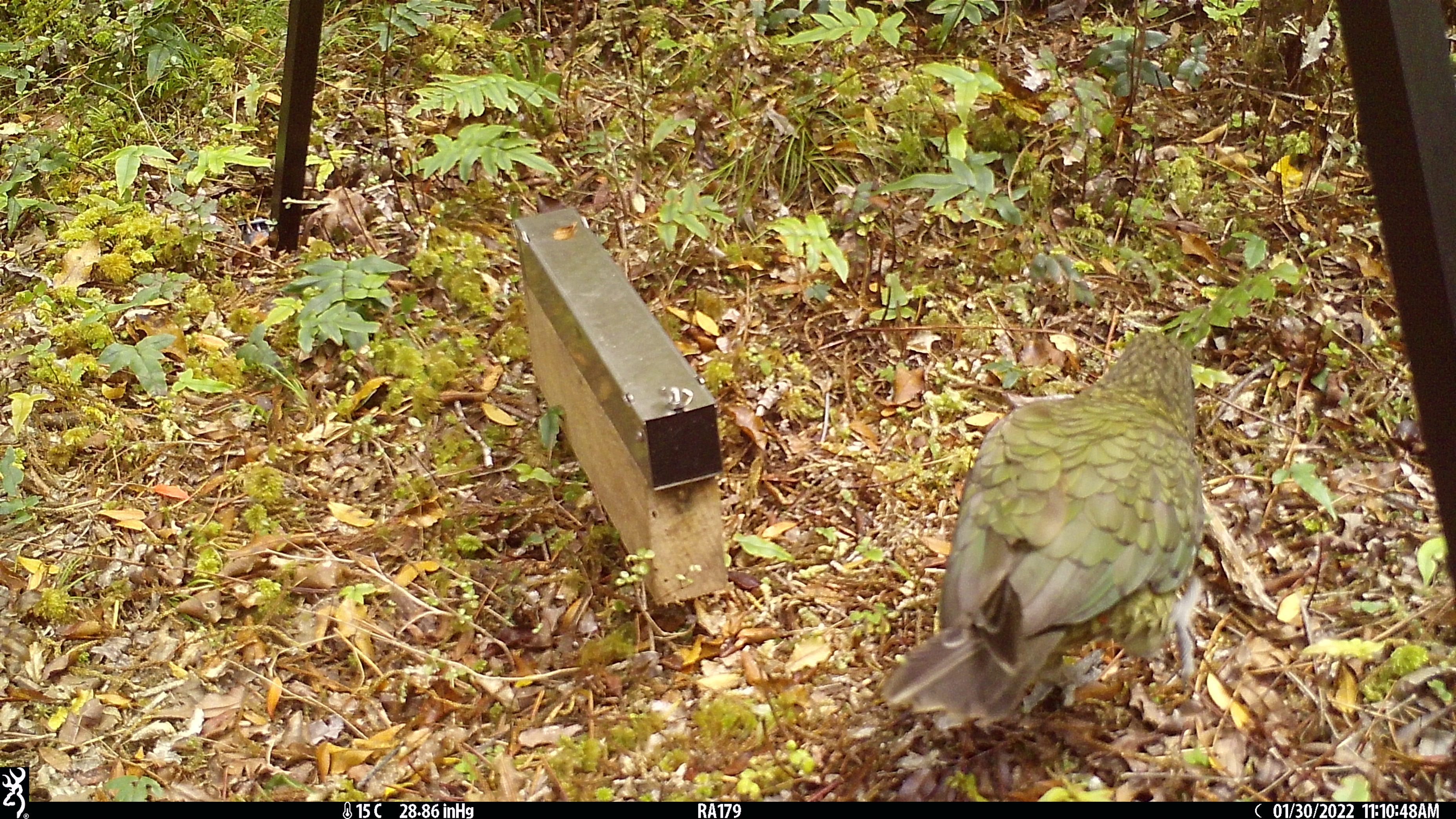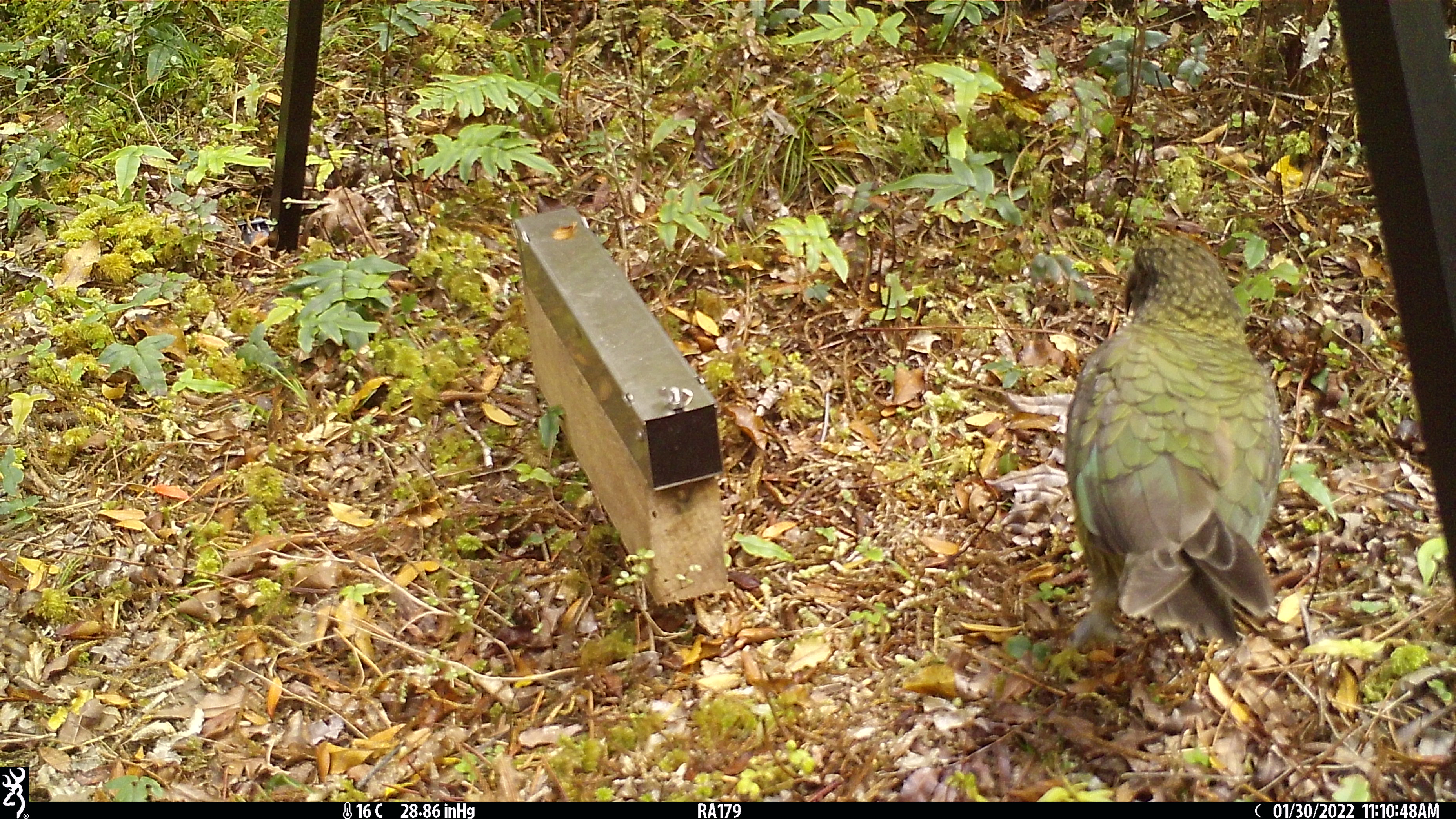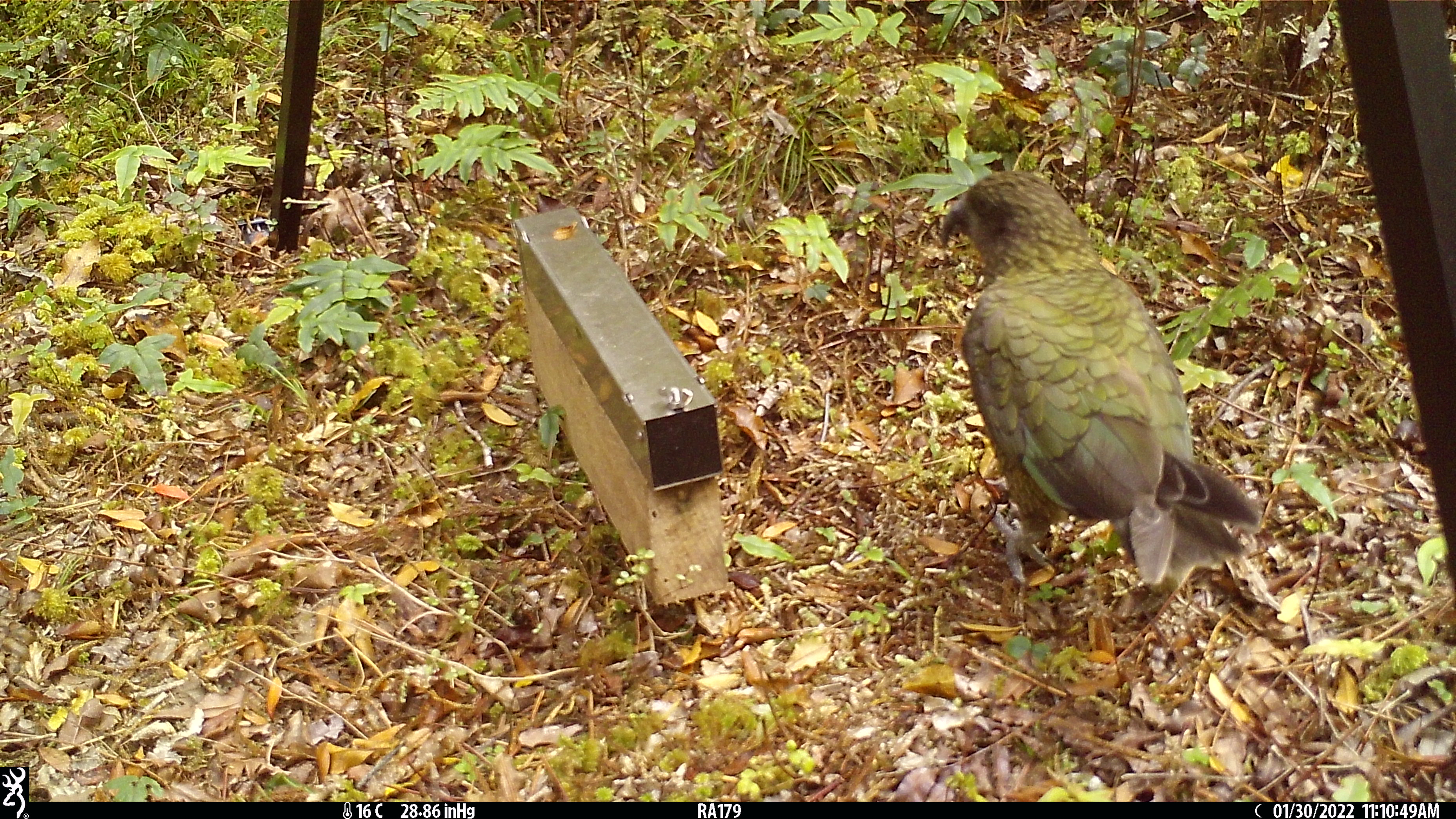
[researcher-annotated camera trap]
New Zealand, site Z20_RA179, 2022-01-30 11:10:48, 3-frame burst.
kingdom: Animalia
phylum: Chordata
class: Aves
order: Psittaciformes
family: Strigopidae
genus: Nestor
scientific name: Nestor notabilis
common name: kea